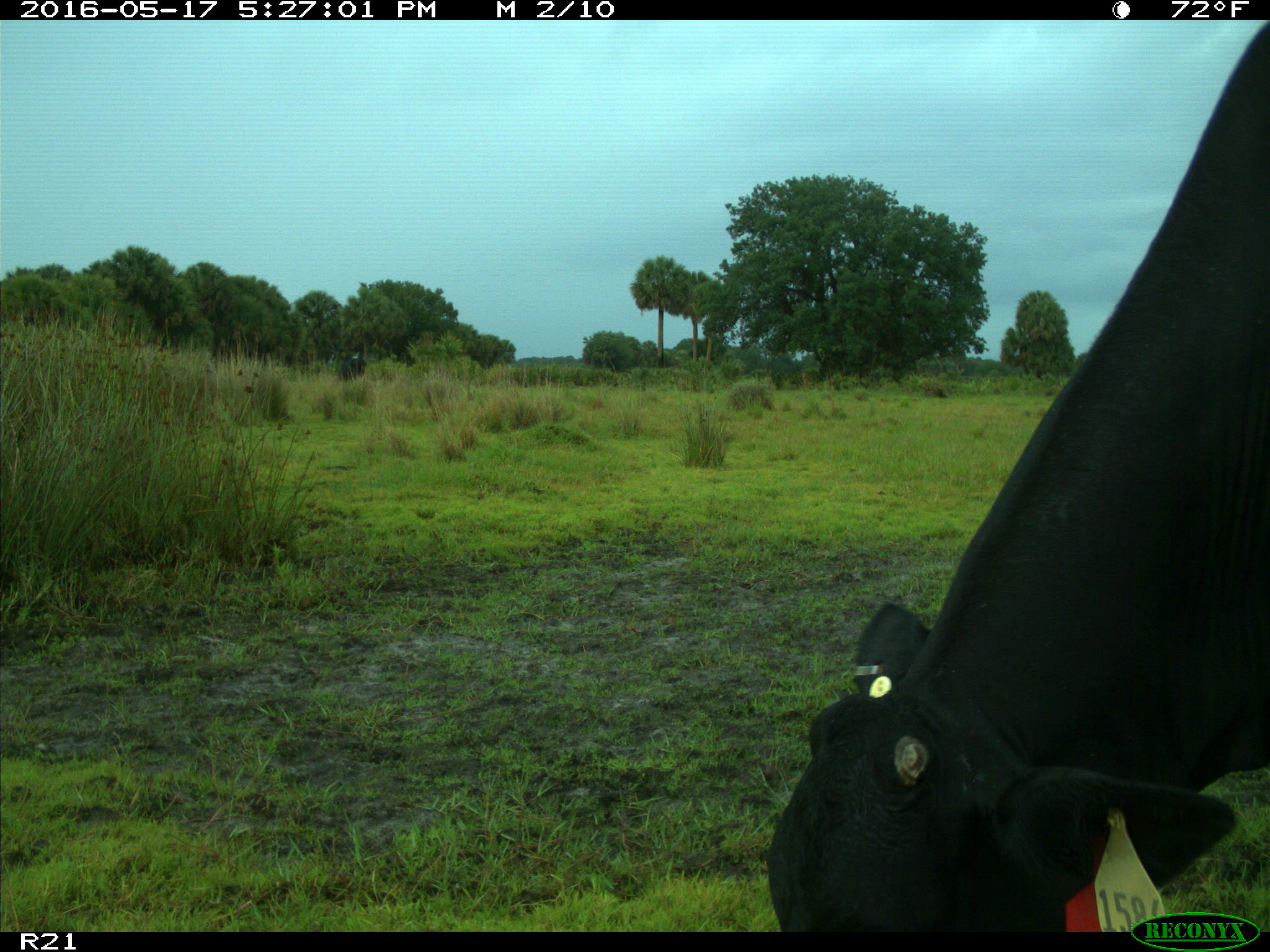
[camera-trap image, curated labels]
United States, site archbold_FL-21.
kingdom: Animalia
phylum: Chordata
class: Mammalia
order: Artiodactyla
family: Bovidae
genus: Bos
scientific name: Bos taurus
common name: domestic cow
Bos taurus (domestic cow).